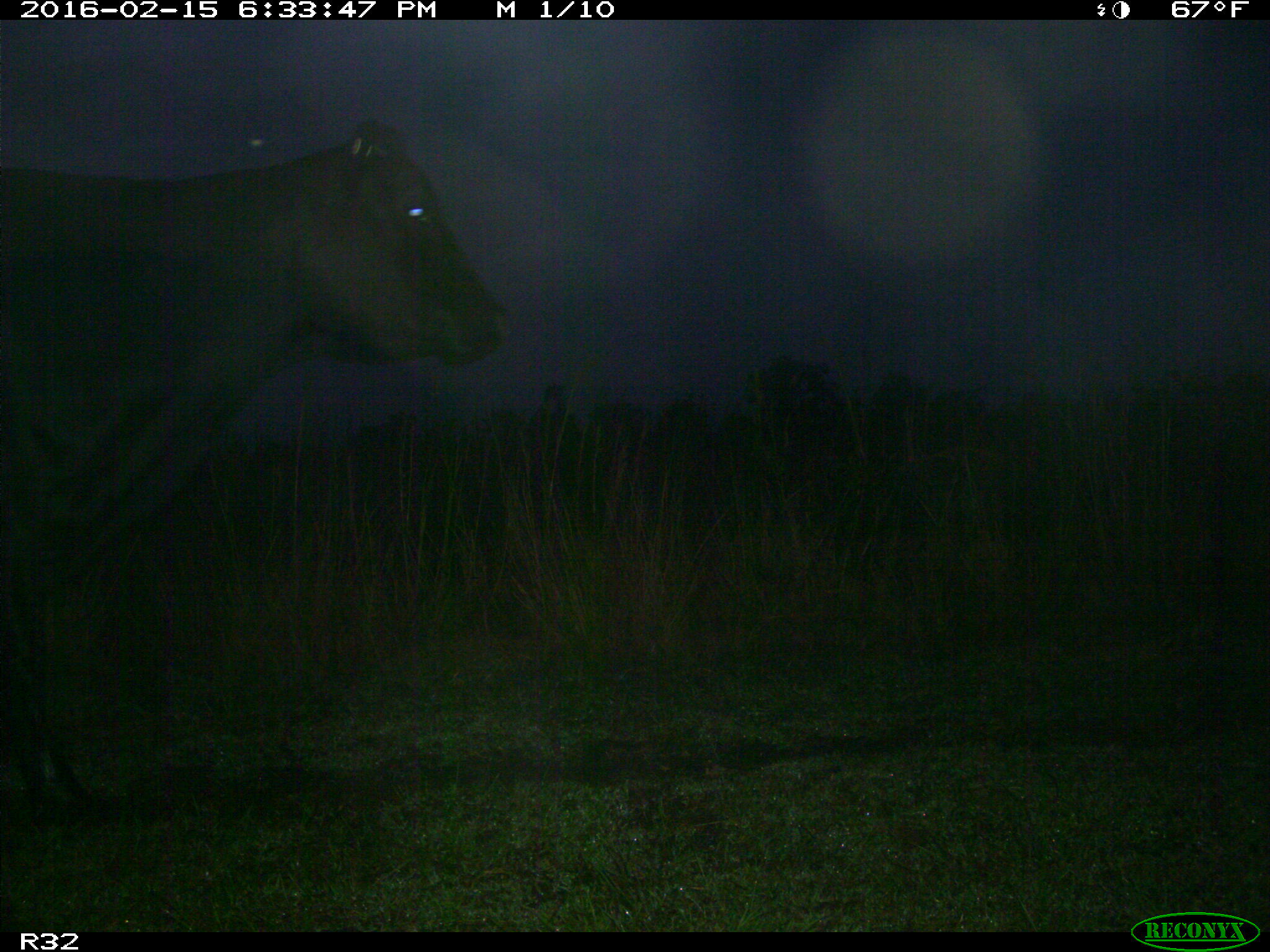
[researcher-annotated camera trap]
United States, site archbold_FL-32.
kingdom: Animalia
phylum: Chordata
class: Mammalia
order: Artiodactyla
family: Bovidae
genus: Bos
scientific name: Bos taurus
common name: domestic cow